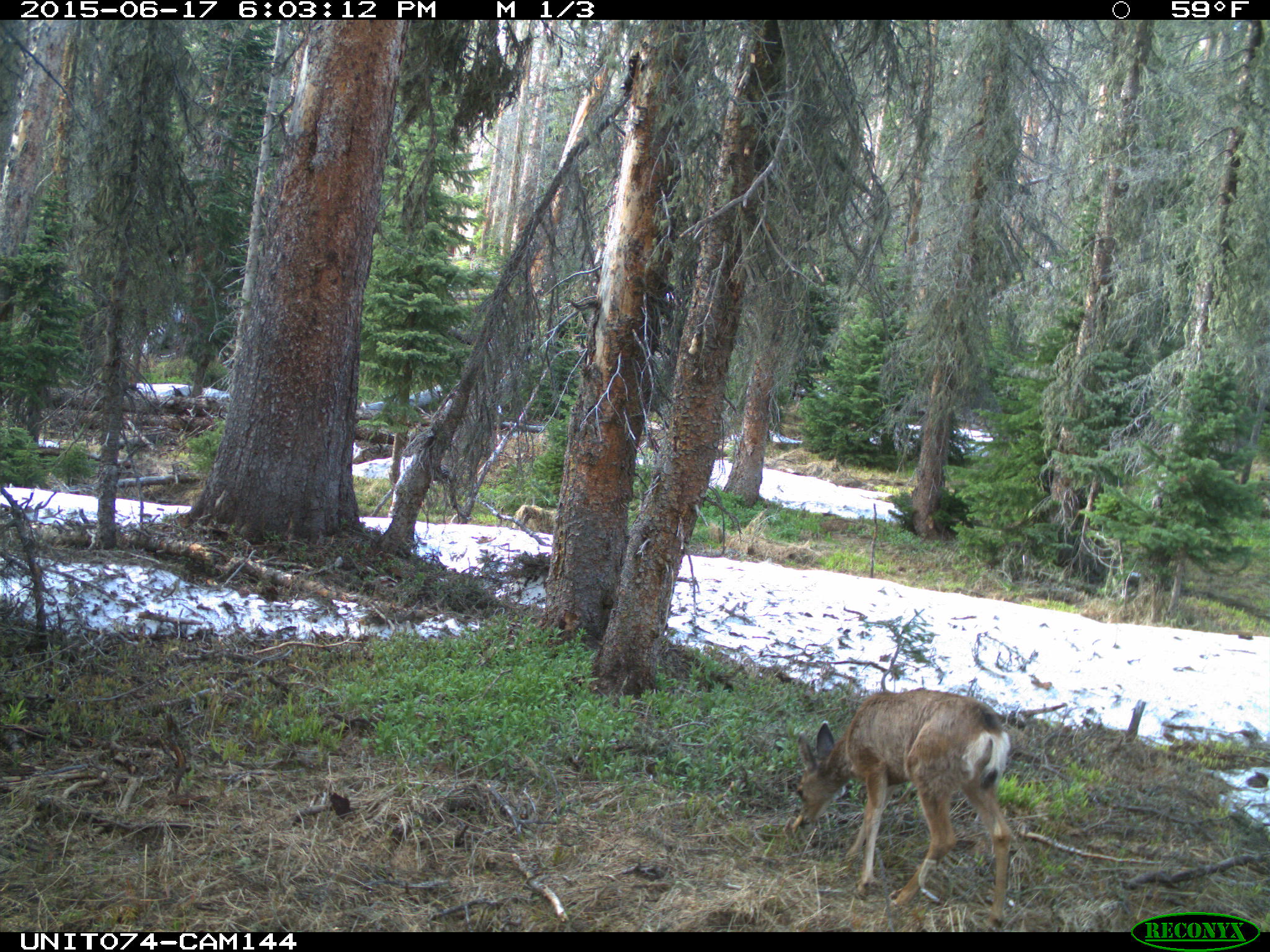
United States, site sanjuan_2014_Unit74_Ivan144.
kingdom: Animalia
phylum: Chordata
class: Mammalia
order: Artiodactyla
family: Cervidae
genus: Odocoileus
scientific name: Odocoileus hemionus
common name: mule deer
Odocoileus hemionus (mule deer).